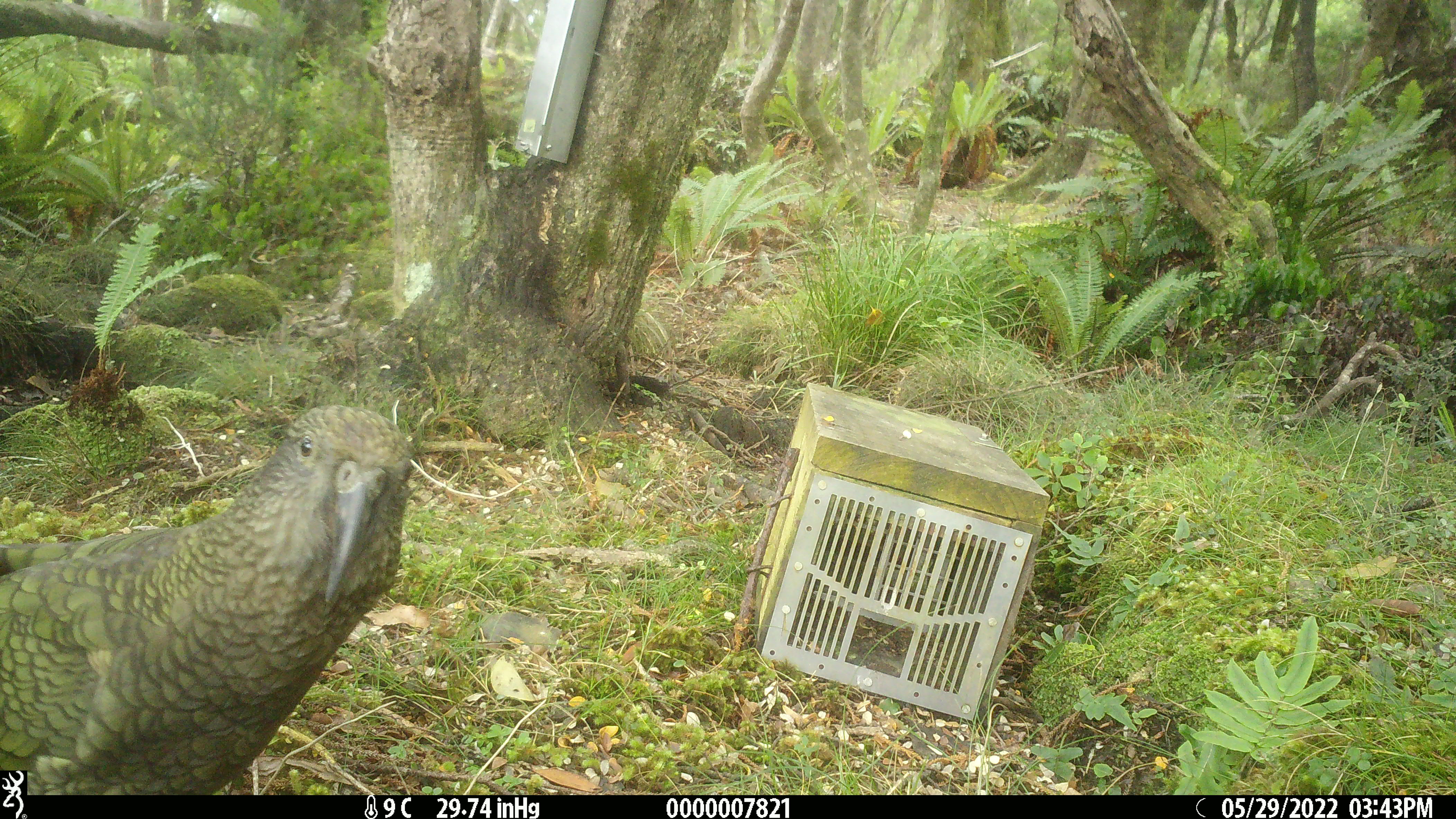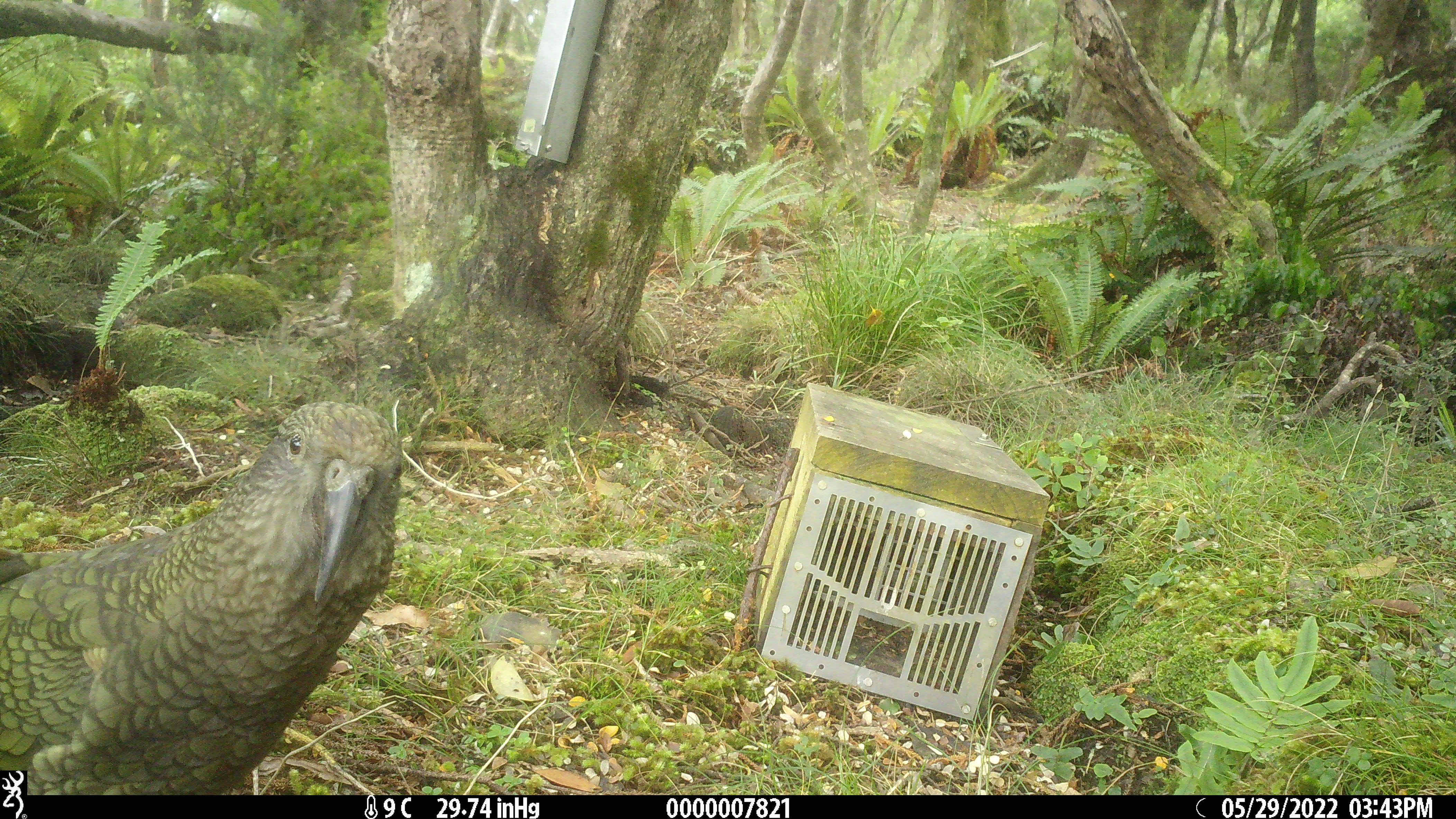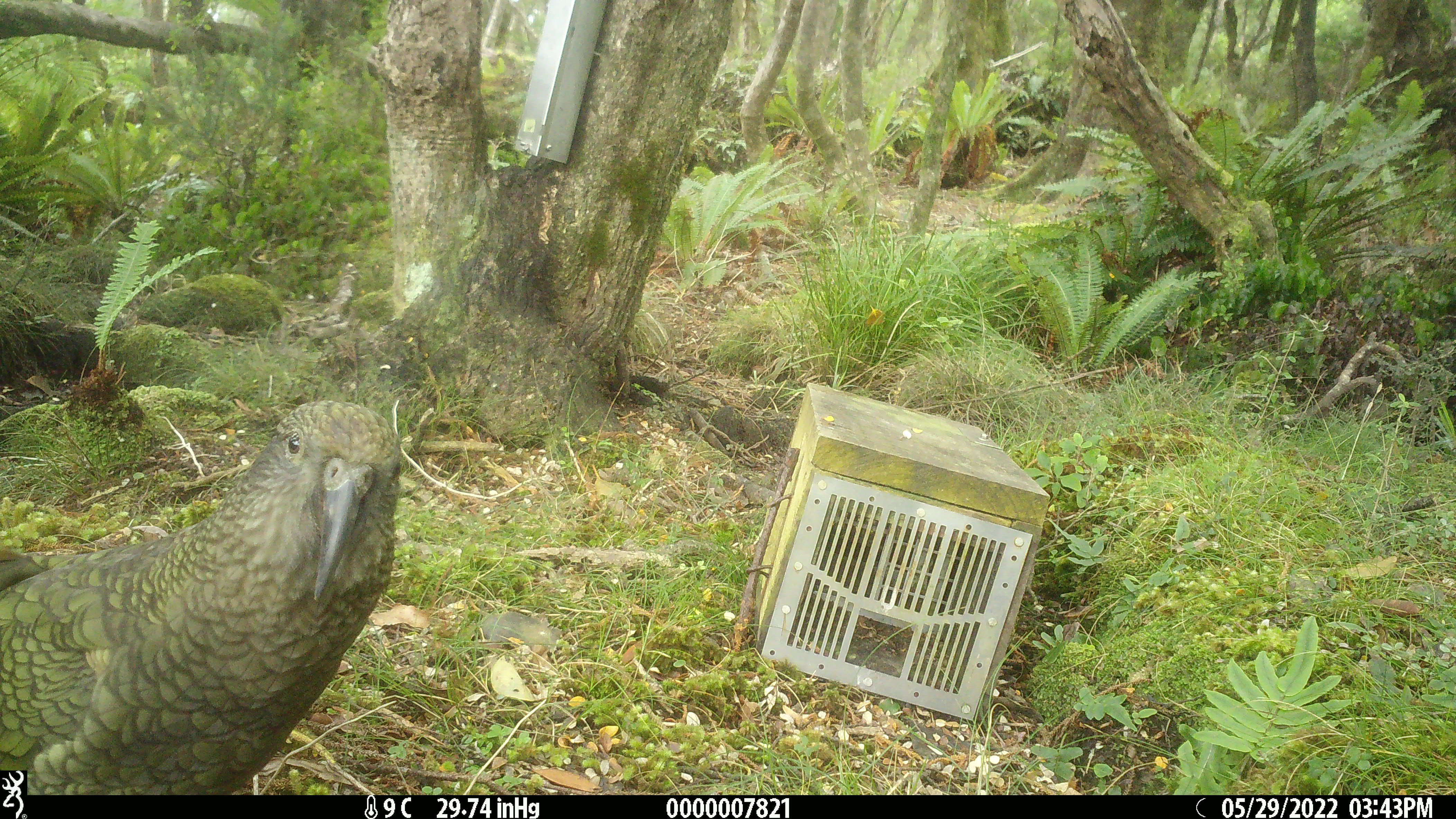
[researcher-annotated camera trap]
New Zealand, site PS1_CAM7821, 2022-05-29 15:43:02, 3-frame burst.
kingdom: Animalia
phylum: Chordata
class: Aves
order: Psittaciformes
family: Strigopidae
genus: Nestor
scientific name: Nestor notabilis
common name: kea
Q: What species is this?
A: Kea (Nestor notabilis).